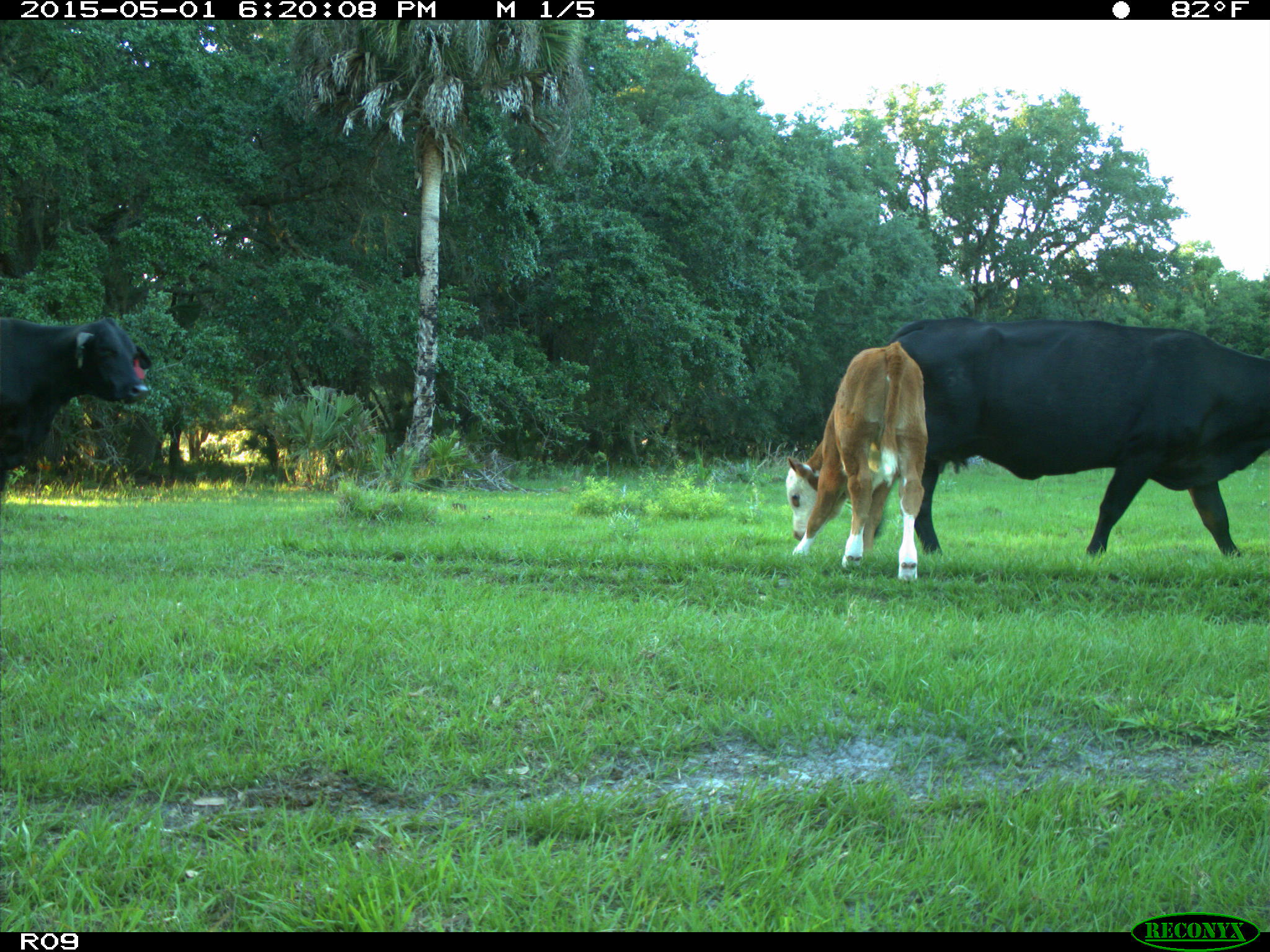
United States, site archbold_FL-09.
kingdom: Animalia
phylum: Chordata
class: Mammalia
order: Artiodactyla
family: Bovidae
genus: Bos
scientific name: Bos taurus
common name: domestic cow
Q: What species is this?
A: Bos taurus (domestic cow).